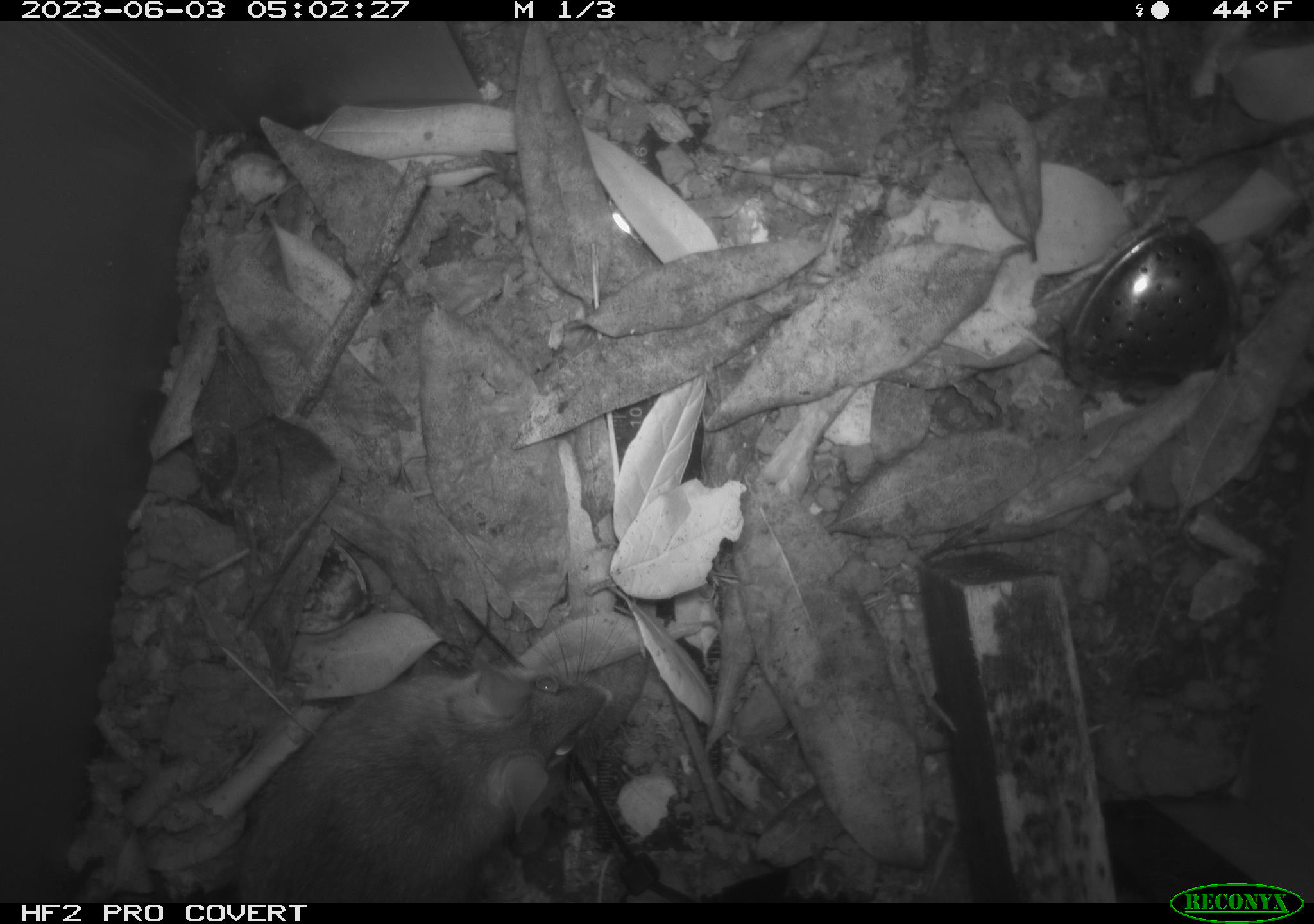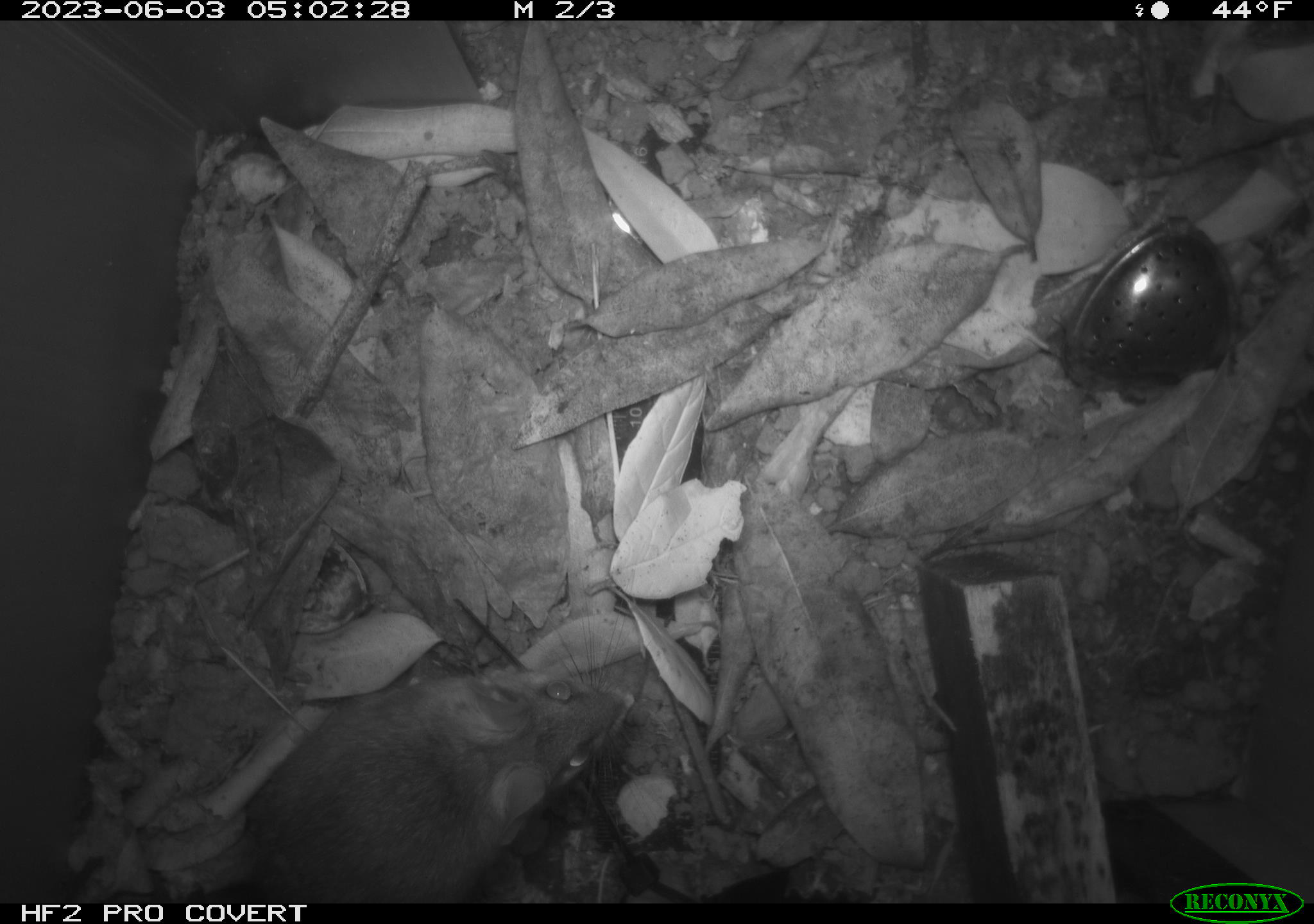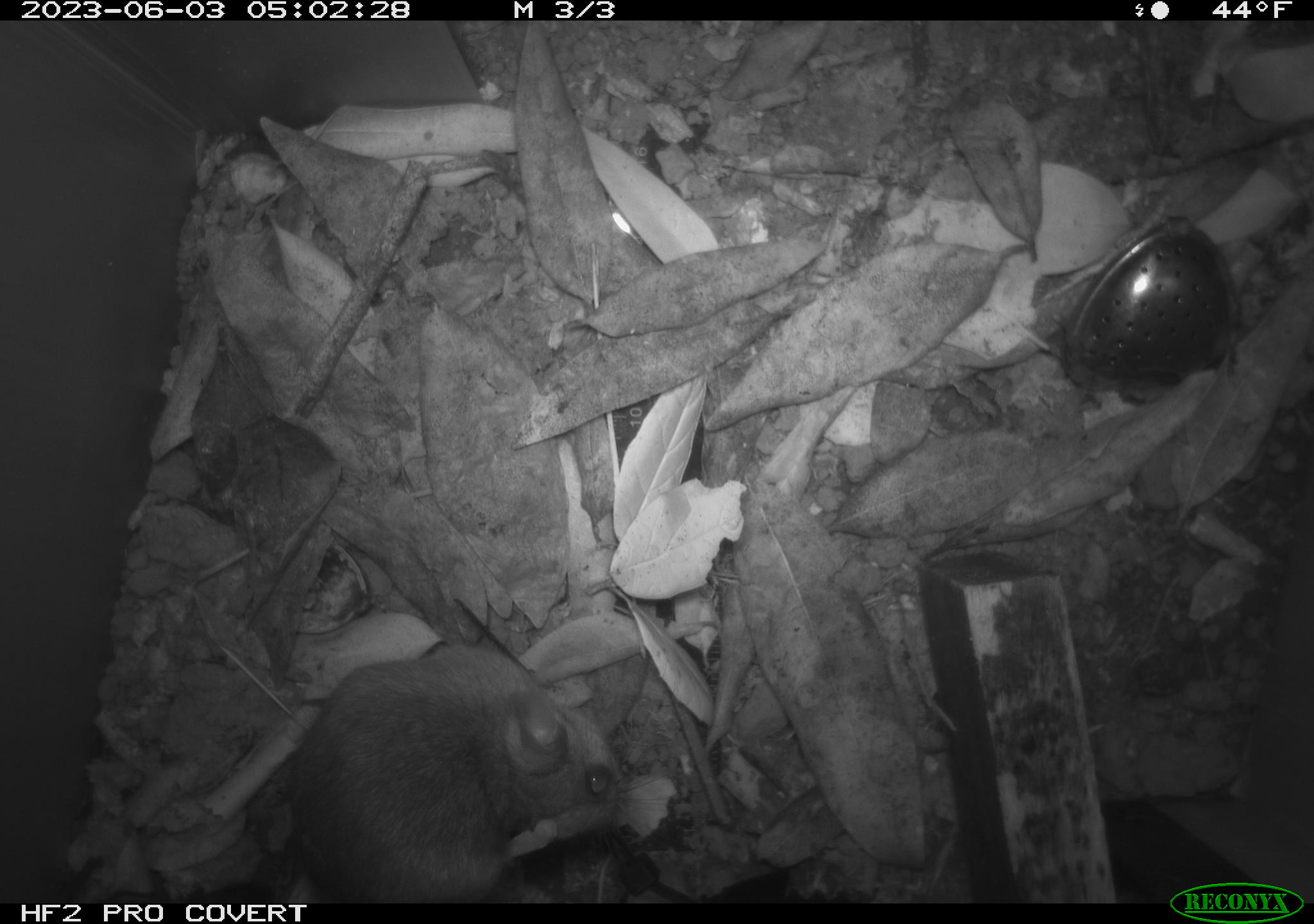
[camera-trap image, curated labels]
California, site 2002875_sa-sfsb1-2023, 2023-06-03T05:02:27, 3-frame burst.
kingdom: Animalia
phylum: Chordata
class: Mammalia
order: Rodentia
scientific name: Rodentia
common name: mouse species